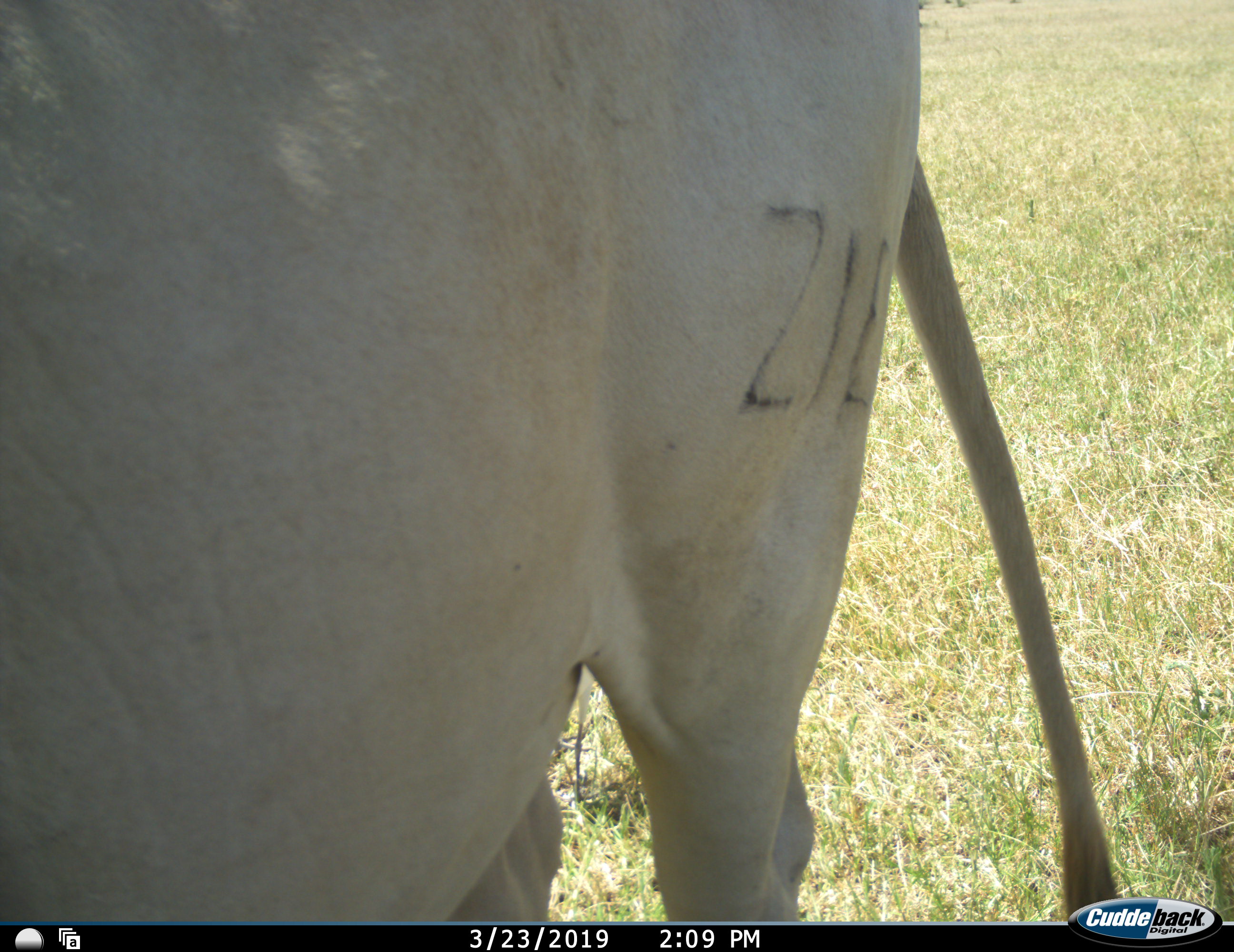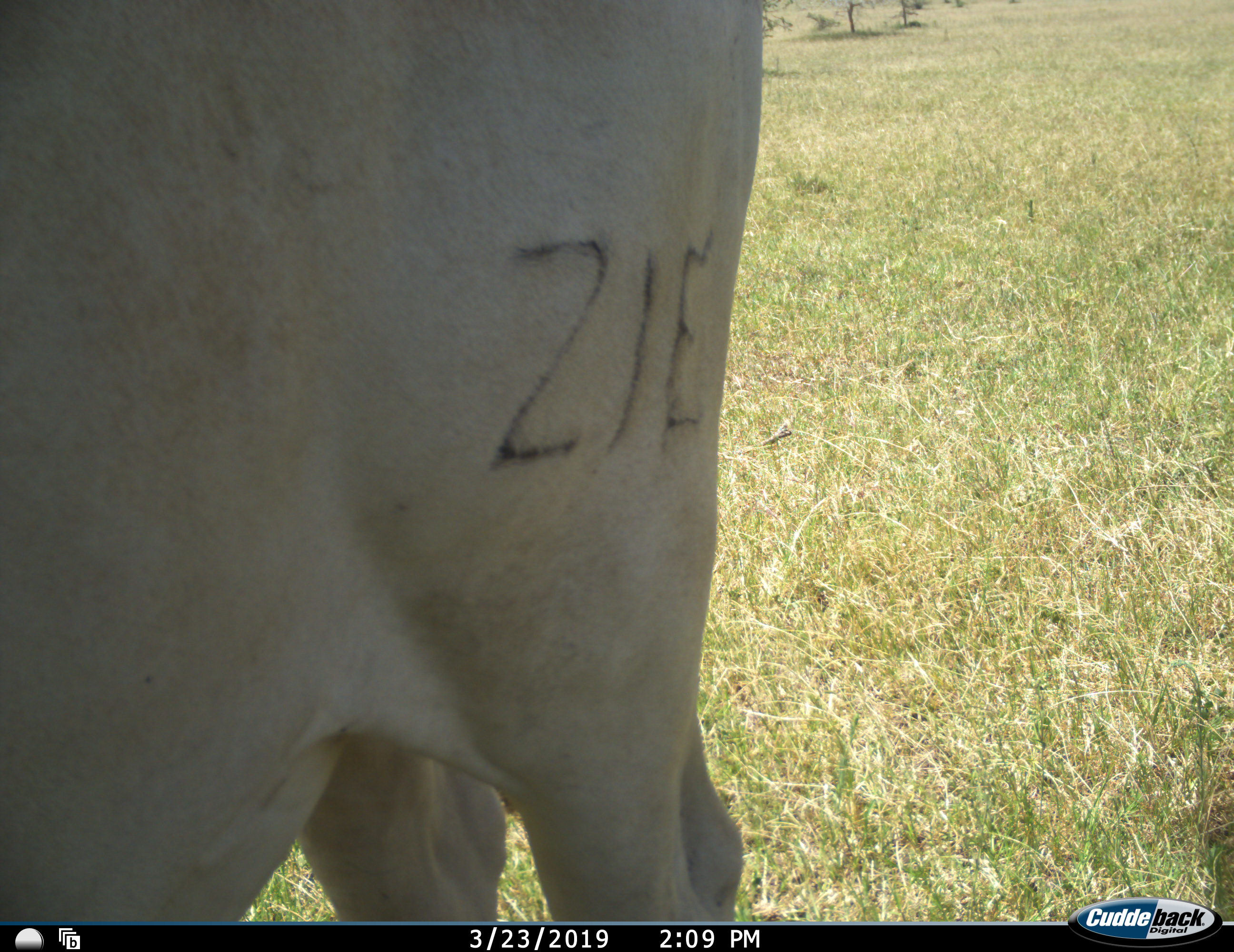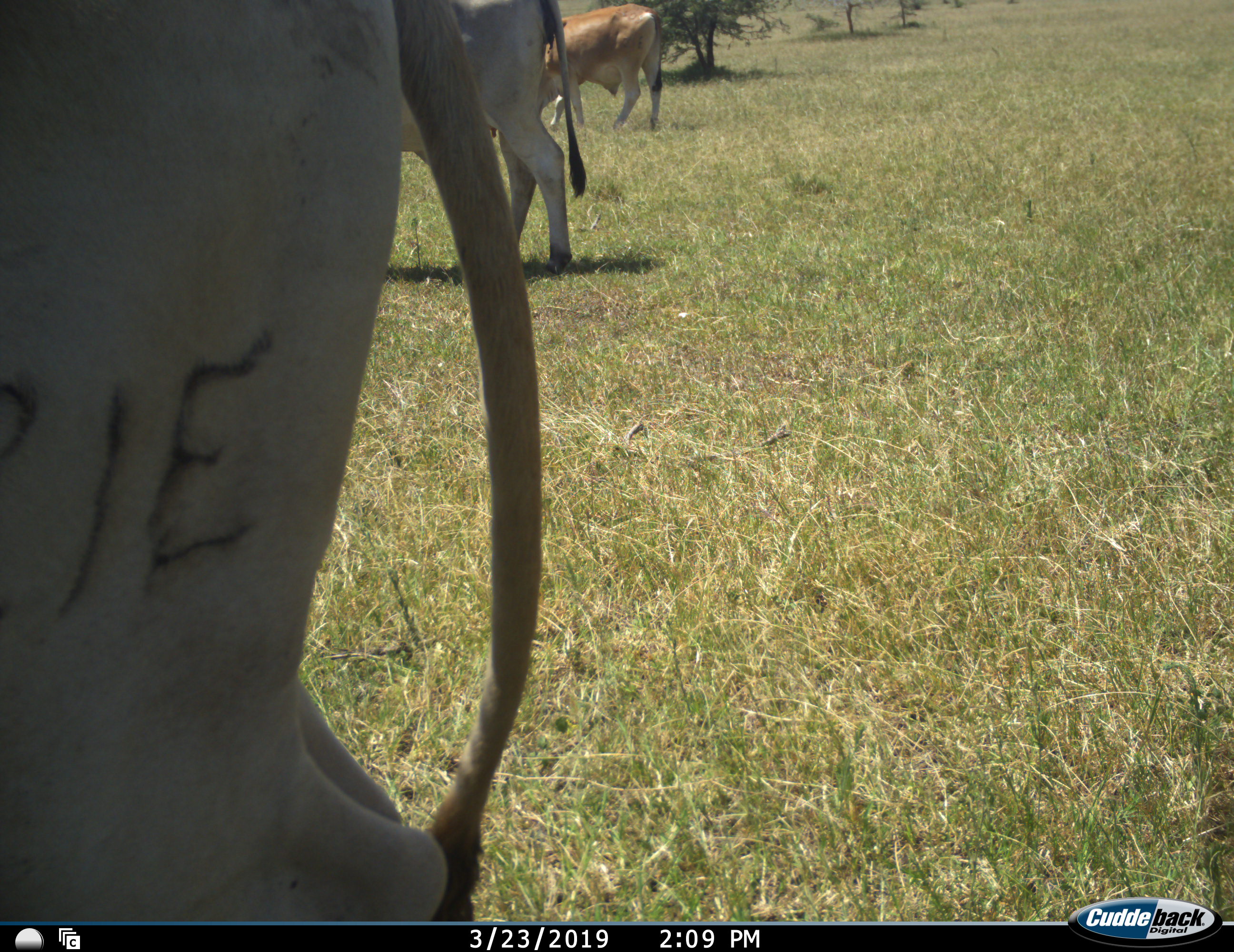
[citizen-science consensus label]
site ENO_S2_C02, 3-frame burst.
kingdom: Animalia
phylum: Chordata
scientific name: Vertebrata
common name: domestic animal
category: domesticanimal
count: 3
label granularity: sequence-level